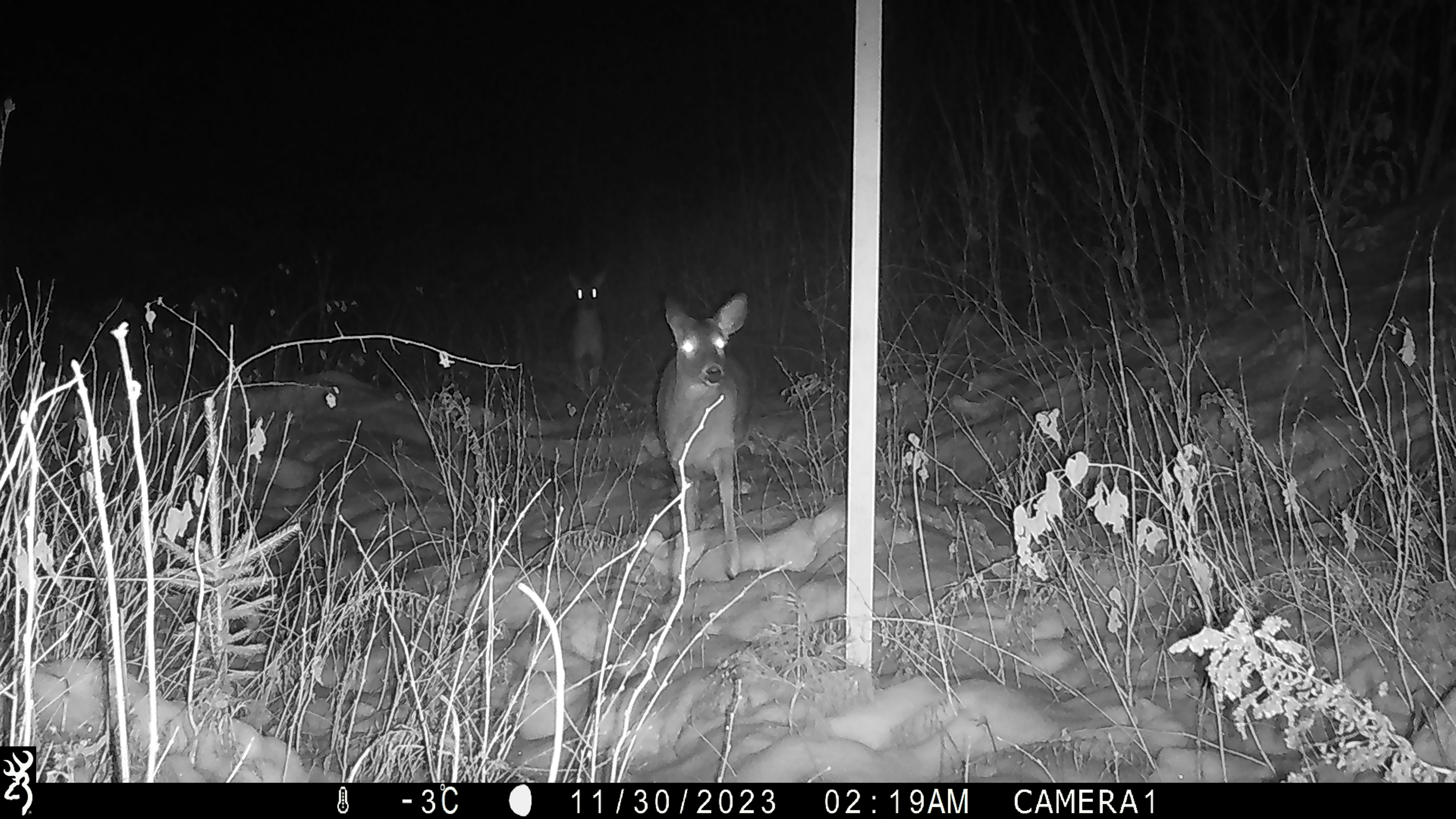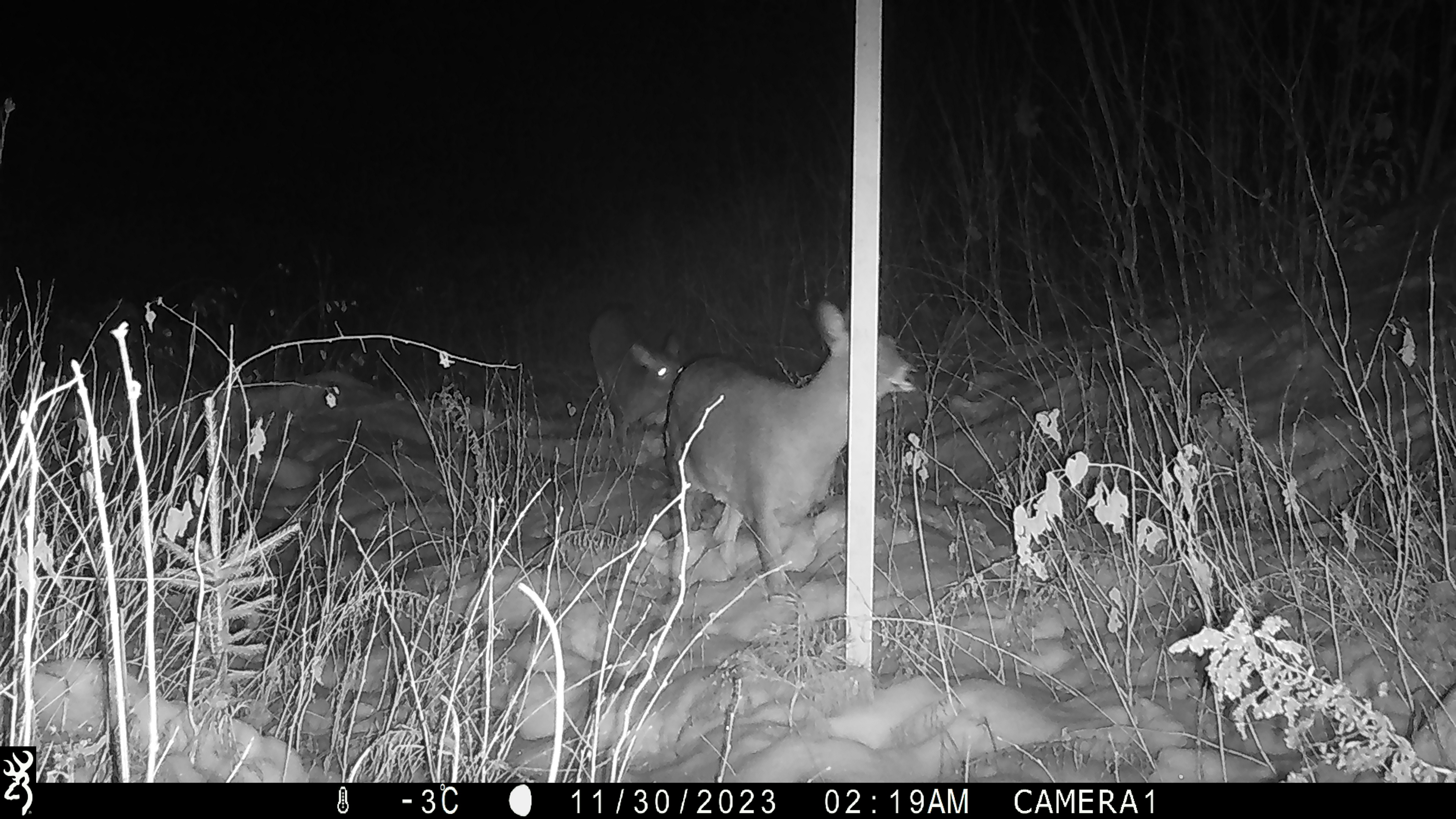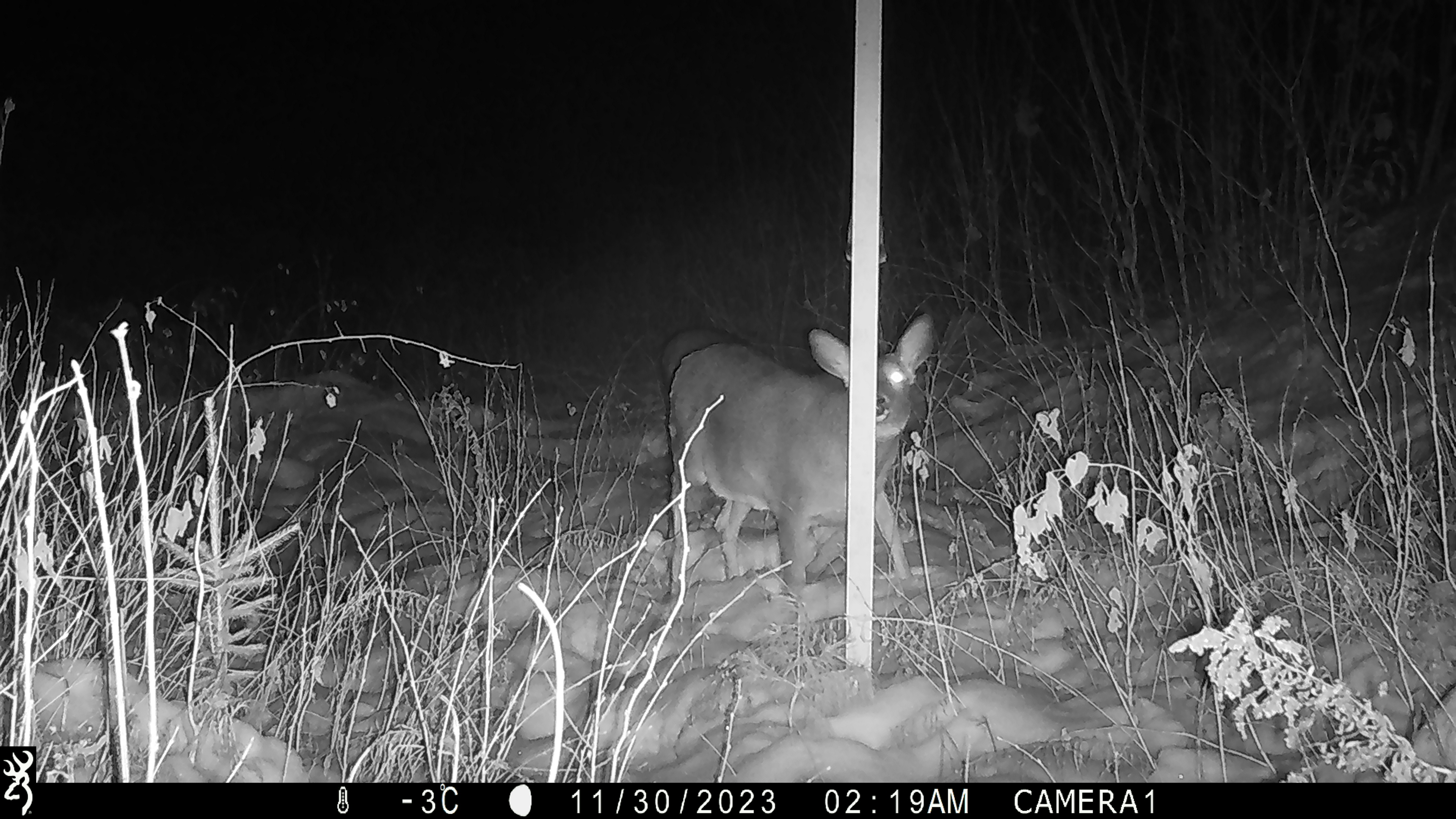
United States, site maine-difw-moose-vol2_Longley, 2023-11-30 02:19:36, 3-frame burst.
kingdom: Animalia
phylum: Chordata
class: Mammalia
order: Artiodactyla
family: Cervidae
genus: Odocoileus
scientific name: Odocoileus virginianus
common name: white-tailed deer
White-tailed deer (Odocoileus virginianus).